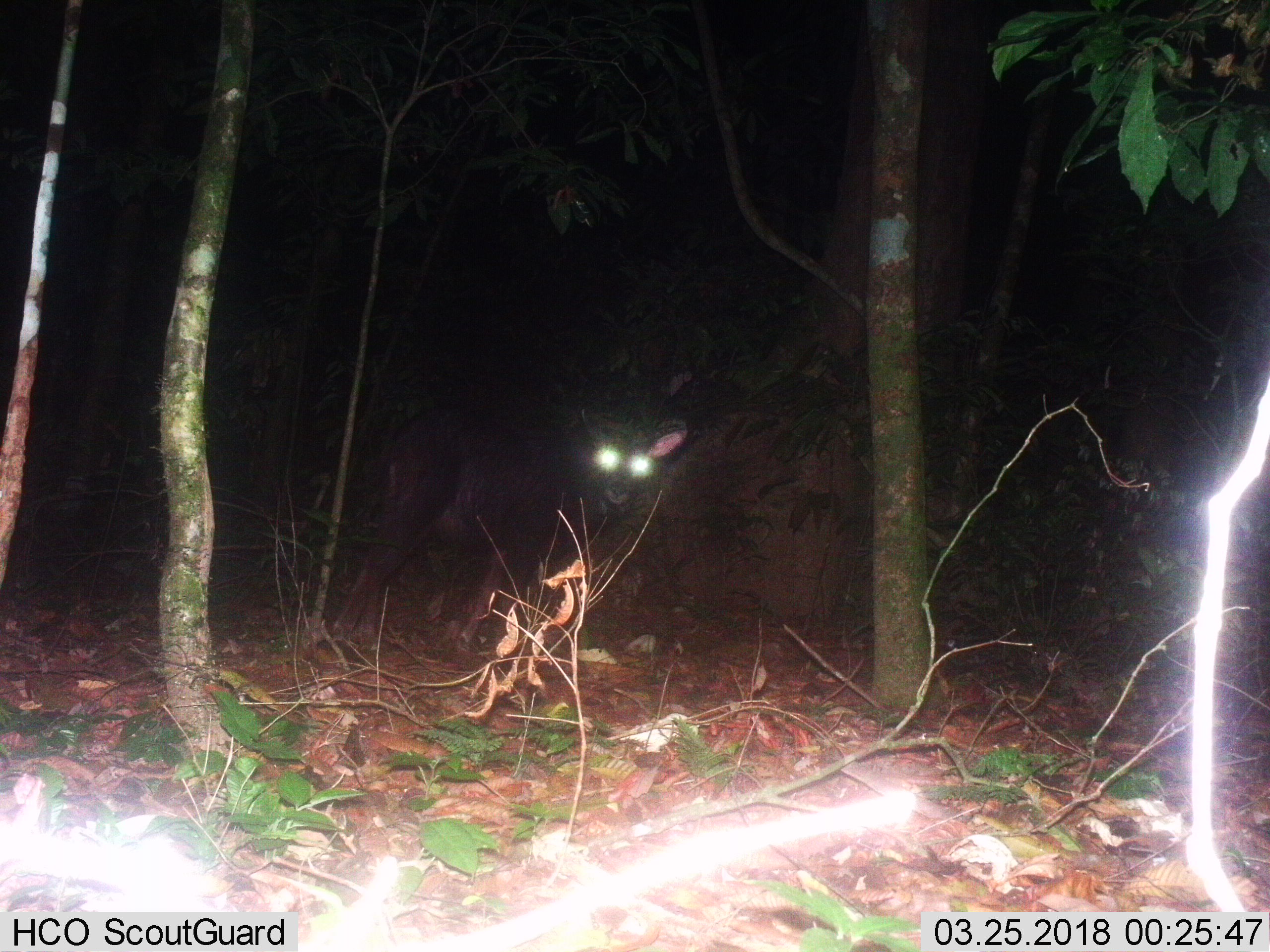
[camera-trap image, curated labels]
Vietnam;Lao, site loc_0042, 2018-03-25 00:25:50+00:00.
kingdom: Animalia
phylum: Chordata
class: Mammalia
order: Artiodactyla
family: Bovidae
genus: Capricornis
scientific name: Capricornis sumatraensis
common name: chinese serow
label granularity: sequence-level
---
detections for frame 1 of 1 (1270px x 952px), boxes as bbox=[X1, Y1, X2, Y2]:
chinese serow: bbox=[332, 402, 689, 653]